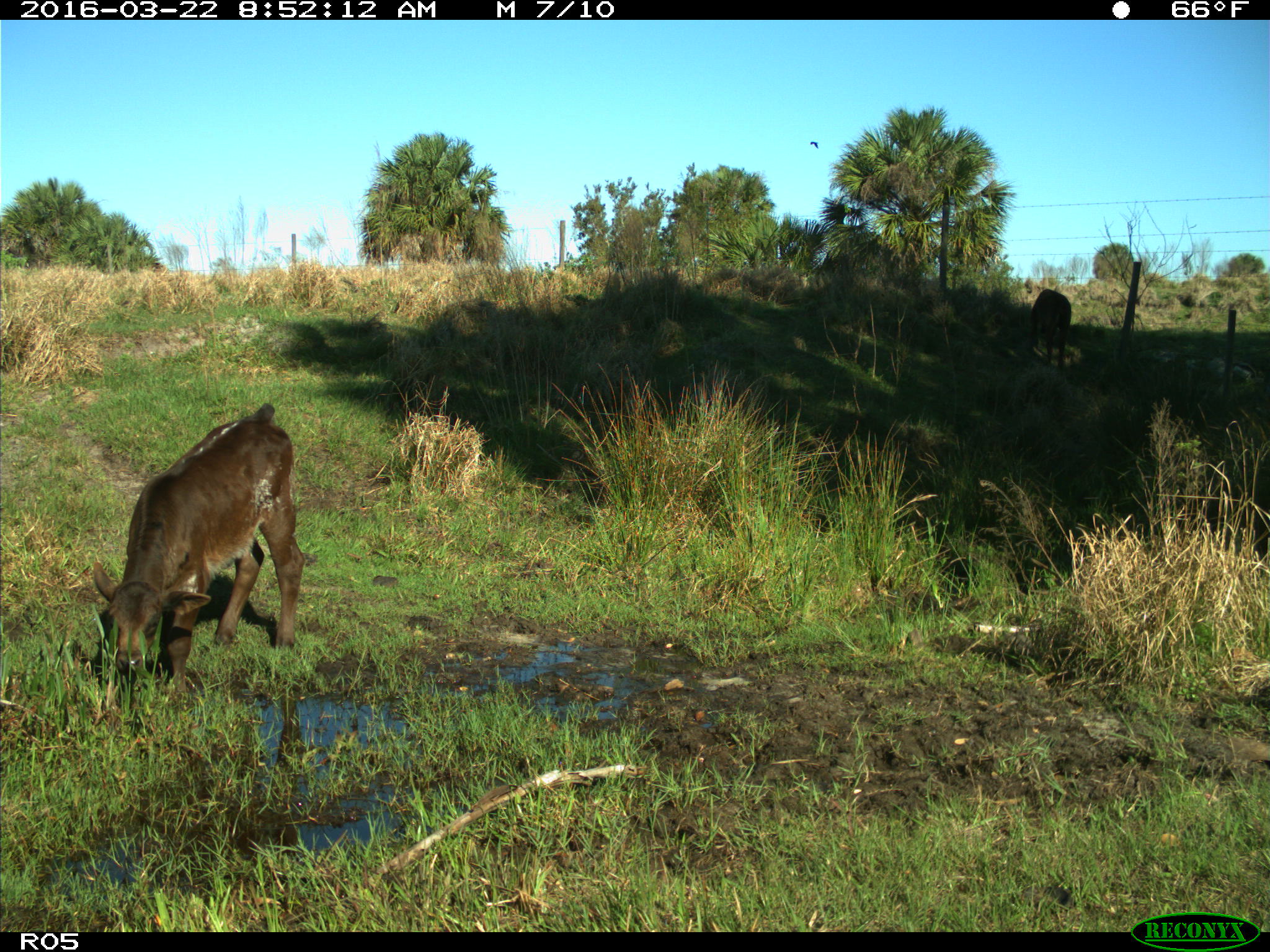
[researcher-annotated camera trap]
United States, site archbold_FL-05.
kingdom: Animalia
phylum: Chordata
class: Mammalia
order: Artiodactyla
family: Bovidae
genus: Bos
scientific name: Bos taurus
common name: domestic cow